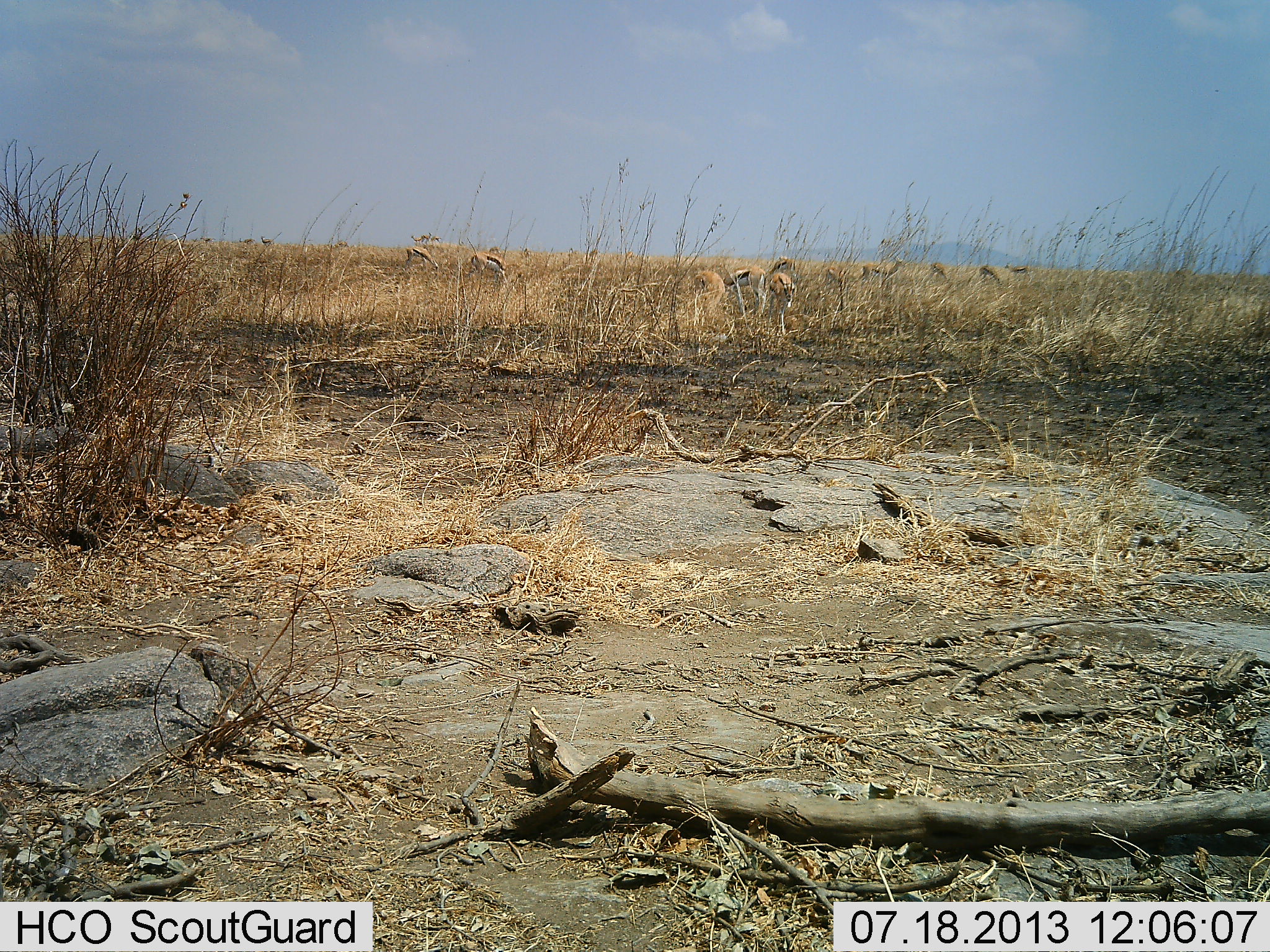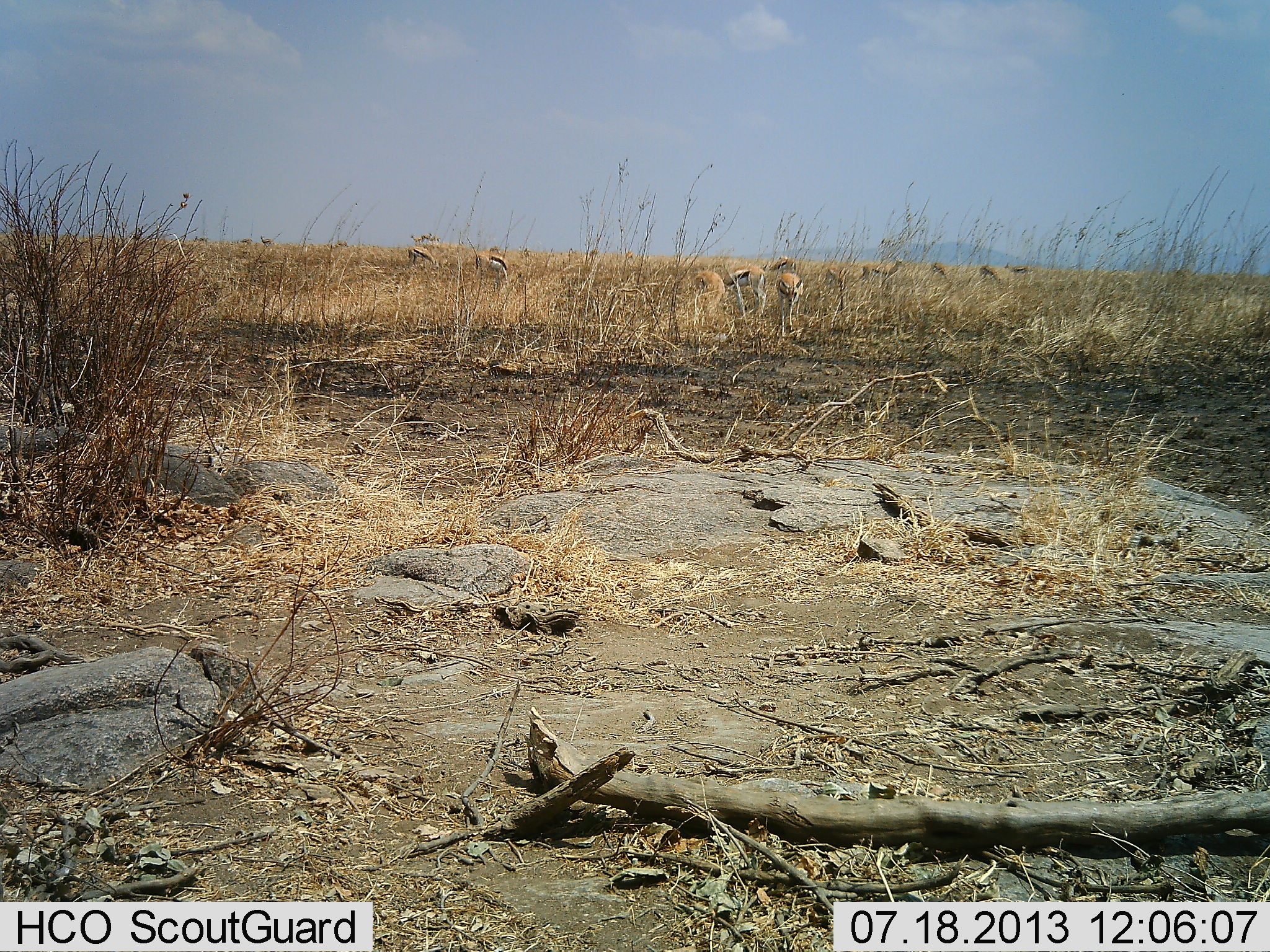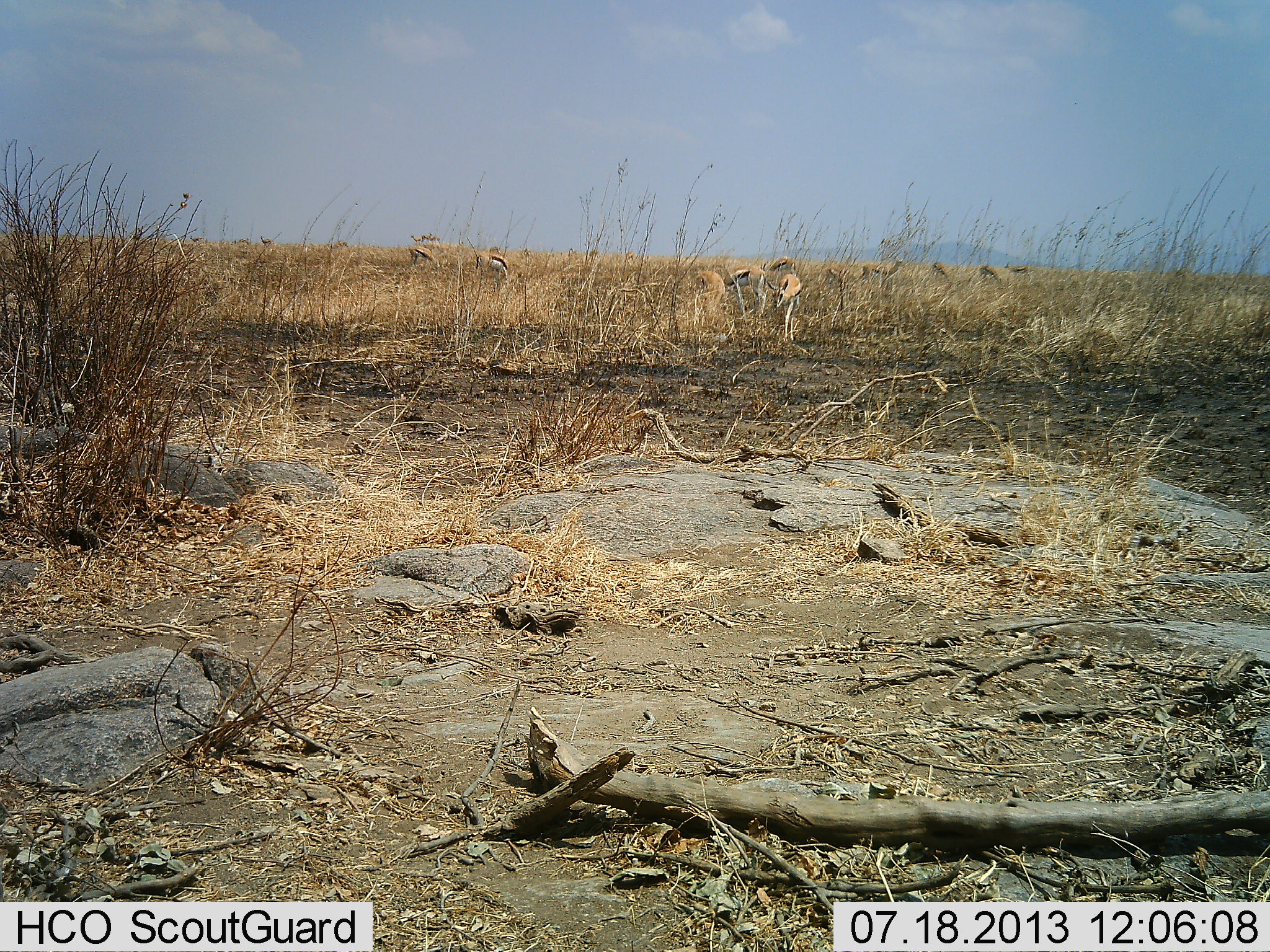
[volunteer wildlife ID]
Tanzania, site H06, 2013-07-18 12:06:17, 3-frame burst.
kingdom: Animalia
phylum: Chordata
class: Mammalia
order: Artiodactyla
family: Bovidae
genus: Eudorcas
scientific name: Eudorcas thomsonii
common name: thomson's gazelle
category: gazellethomsons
Gazellethomsons (thomson's gazelle) (Eudorcas thomsonii), count 11-50. Behavior (volunteer vote fractions): standing 77%, resting 0%, moving 35%, interacting 4%. Young present (vote fraction): 0%. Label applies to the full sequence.